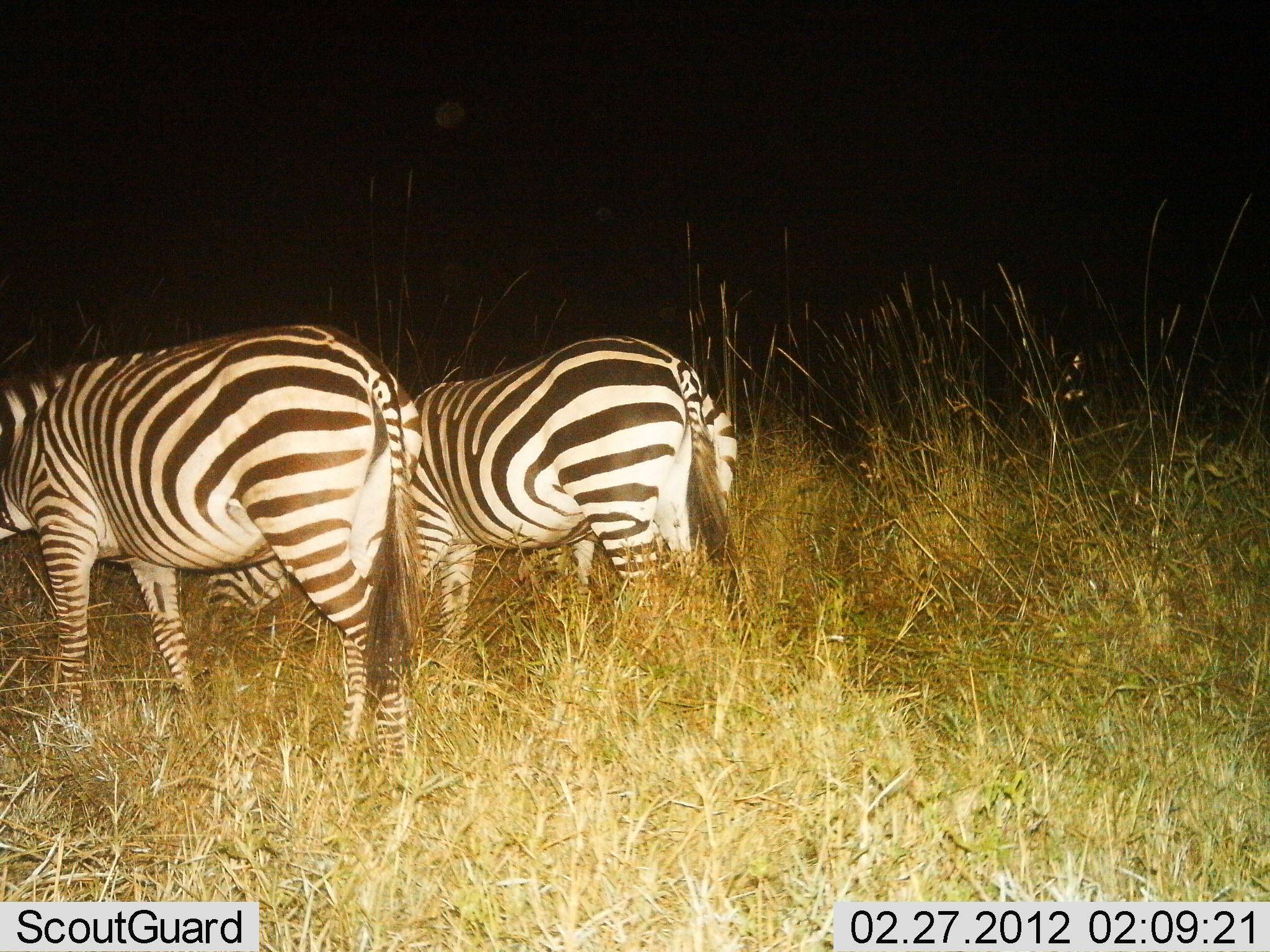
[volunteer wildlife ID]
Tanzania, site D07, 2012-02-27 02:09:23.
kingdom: Animalia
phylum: Chordata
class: Mammalia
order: Perissodactyla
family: Equidae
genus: Equus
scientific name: Equus quagga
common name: plains zebra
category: zebra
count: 2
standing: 35%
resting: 5%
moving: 15%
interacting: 0%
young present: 0%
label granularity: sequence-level